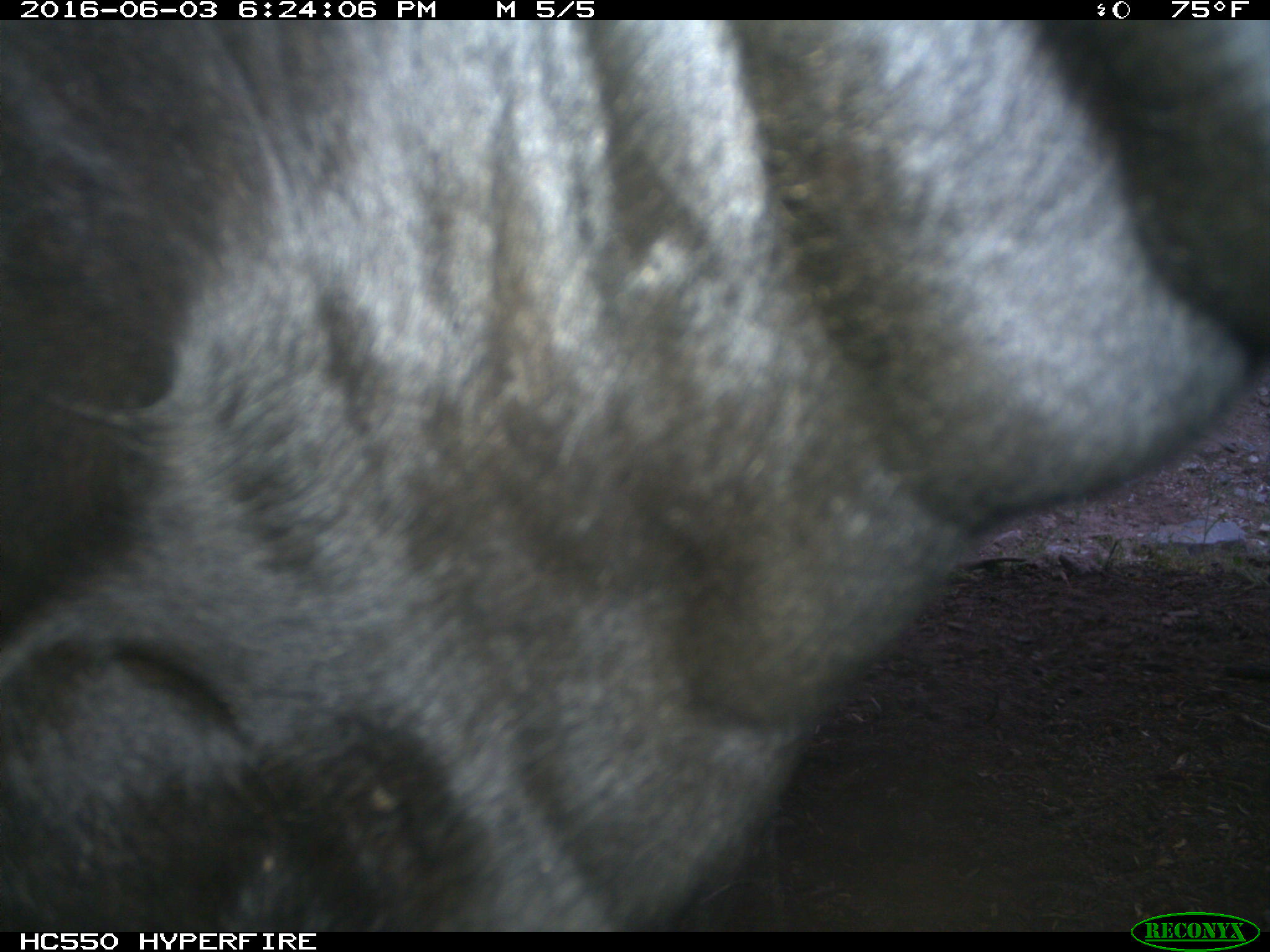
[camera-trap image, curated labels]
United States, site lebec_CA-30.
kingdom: Animalia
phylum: Chordata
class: Mammalia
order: Artiodactyla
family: Bovidae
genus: Bos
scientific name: Bos taurus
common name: domestic cow